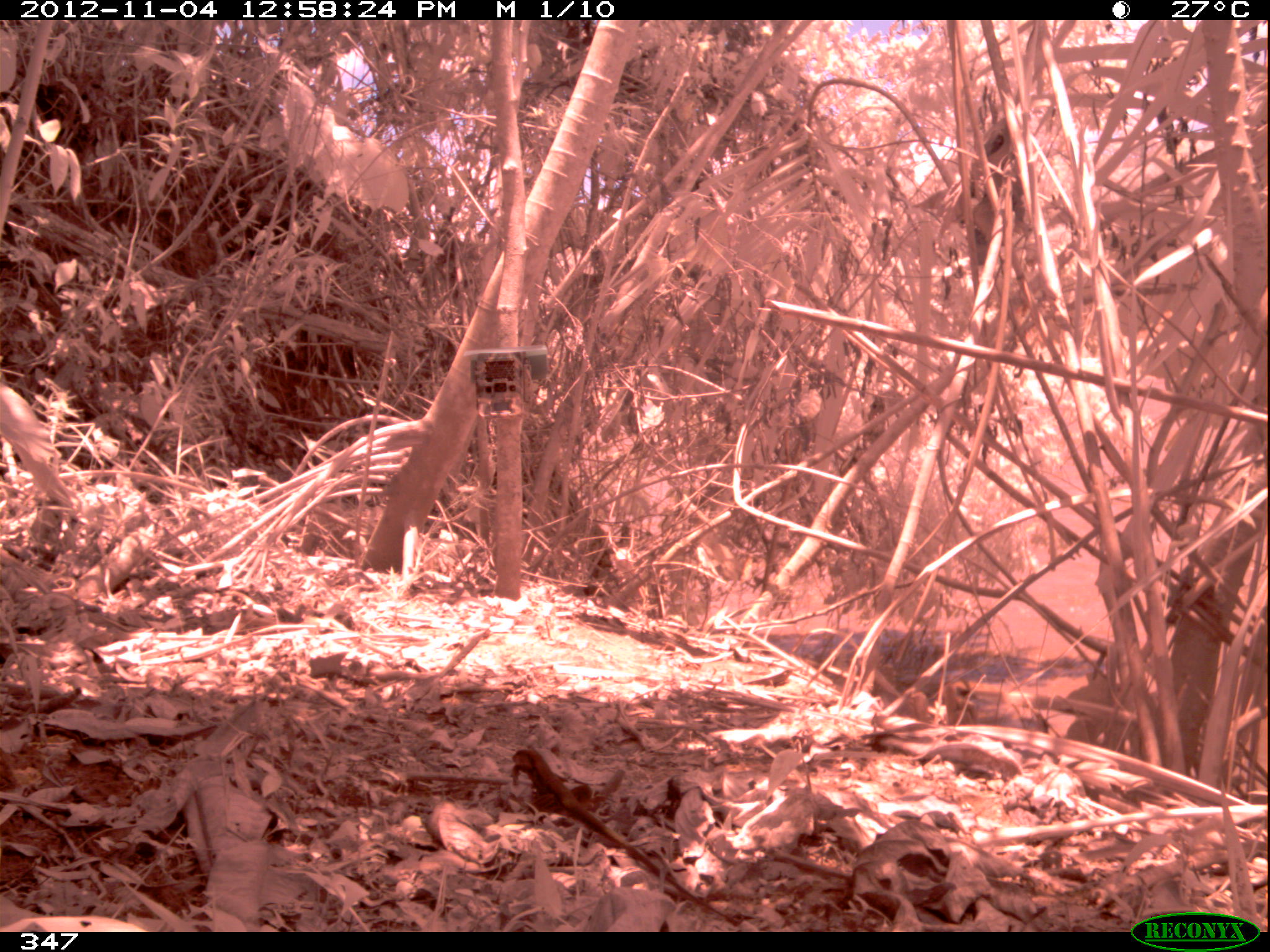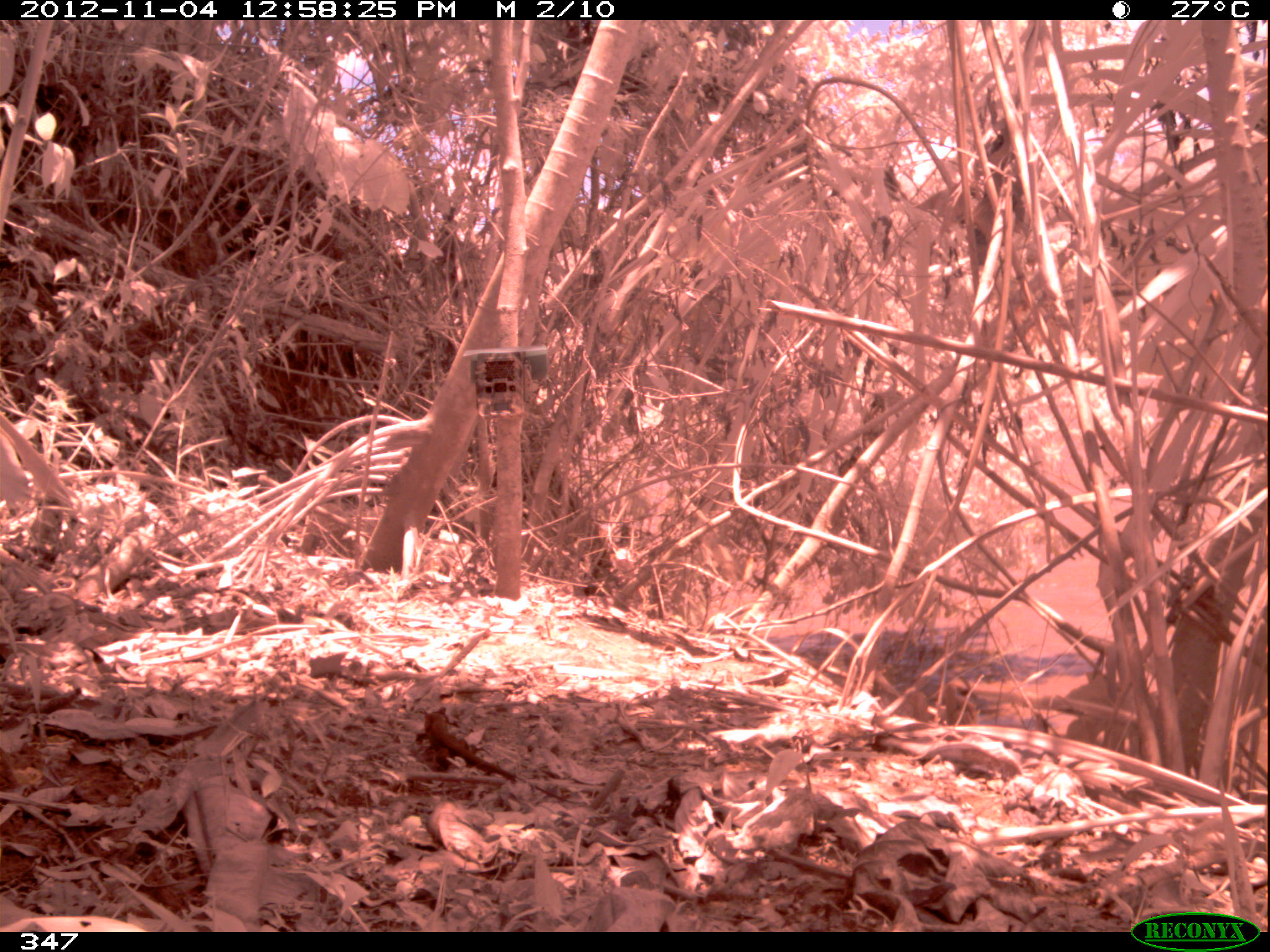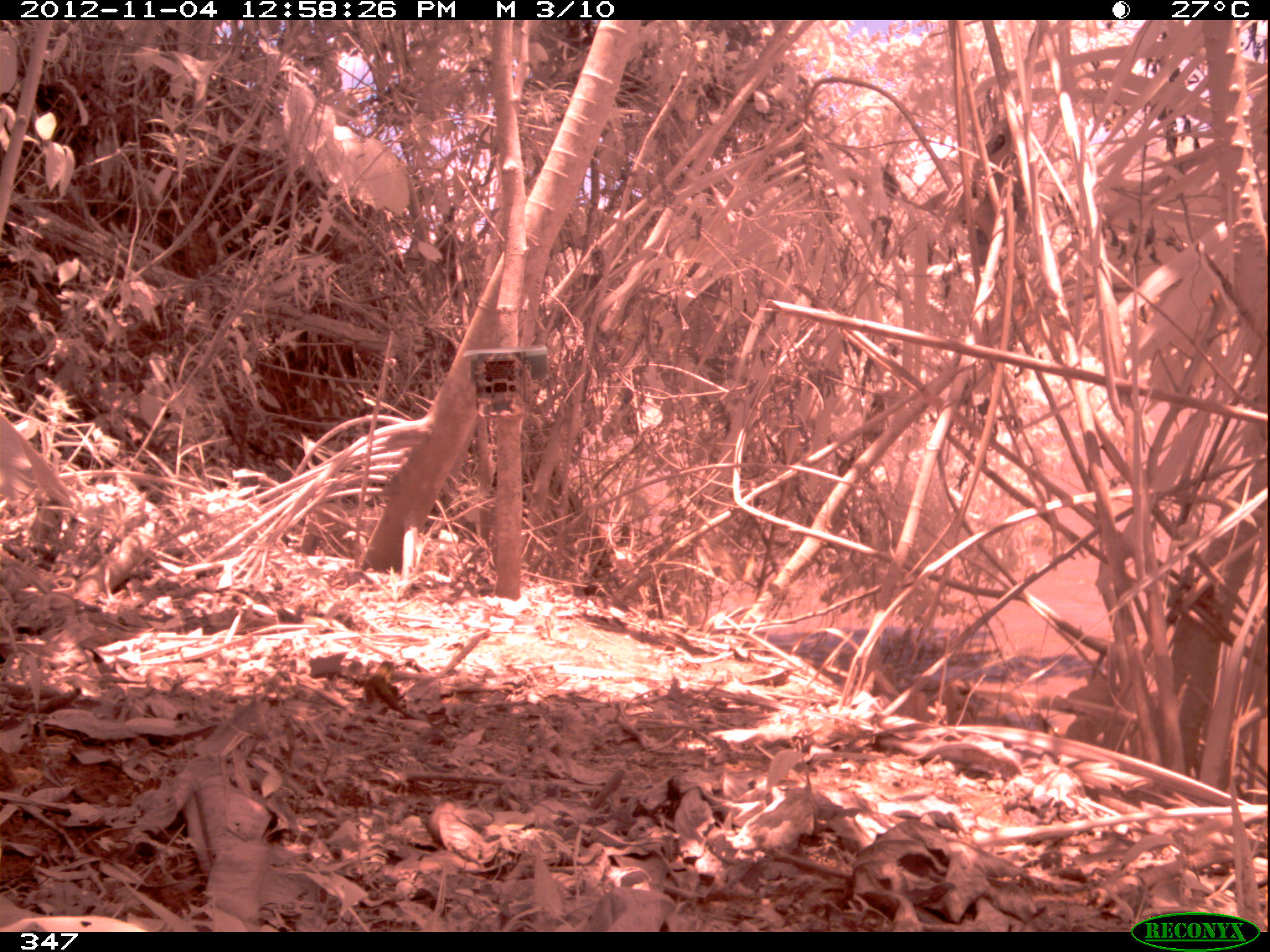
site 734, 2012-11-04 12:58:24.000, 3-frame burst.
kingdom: Animalia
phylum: Chordata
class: Reptilia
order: Squamata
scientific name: Squamata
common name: lizard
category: unknown lizard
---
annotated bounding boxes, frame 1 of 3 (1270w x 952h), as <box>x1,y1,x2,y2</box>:
unknown lizard: <box>512,746,738,924</box>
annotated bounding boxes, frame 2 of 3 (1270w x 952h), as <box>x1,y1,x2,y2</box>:
unknown lizard: <box>415,706,579,804</box>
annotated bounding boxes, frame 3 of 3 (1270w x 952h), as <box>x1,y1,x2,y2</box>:
unknown lizard: <box>364,660,451,737</box>